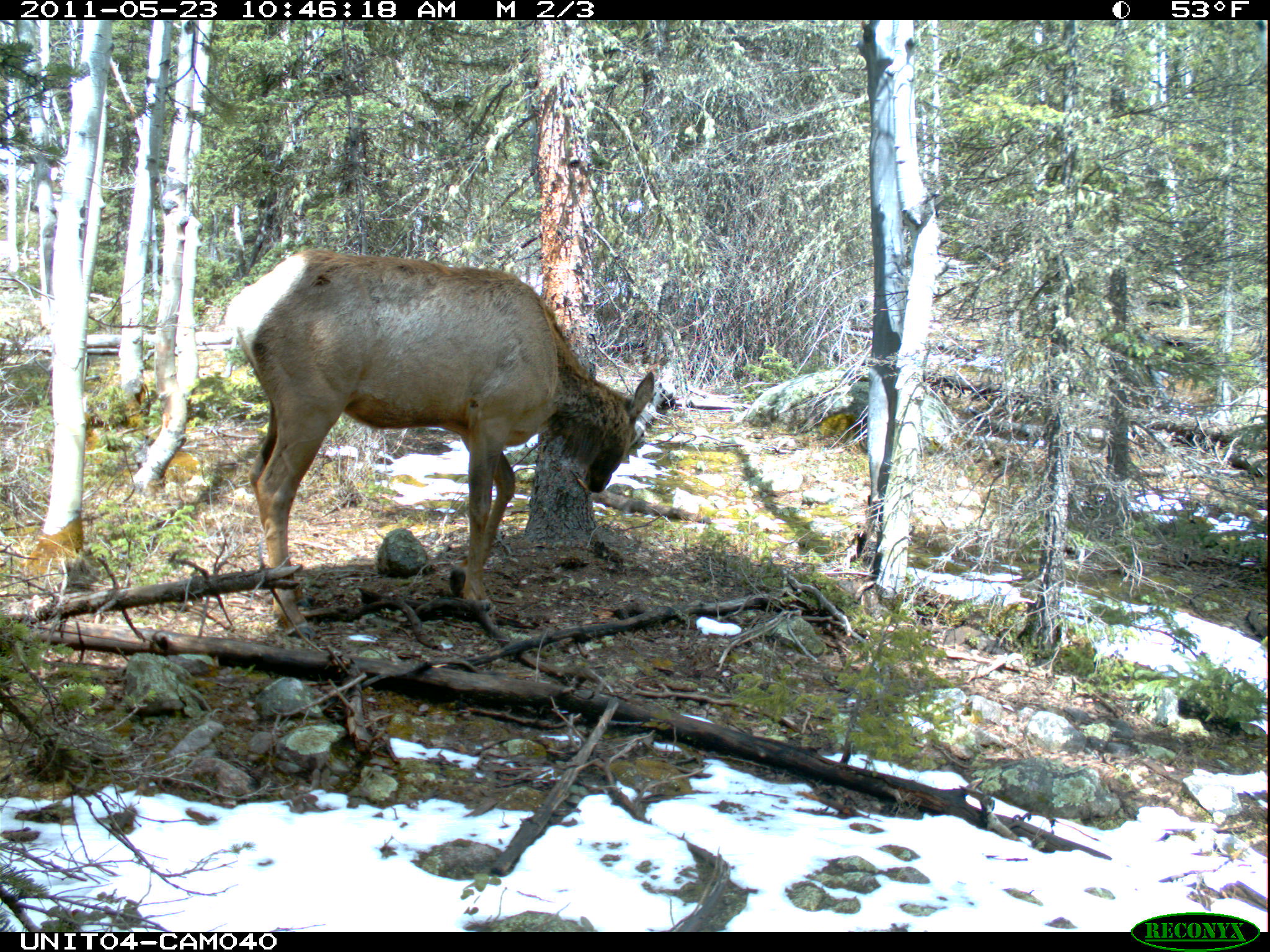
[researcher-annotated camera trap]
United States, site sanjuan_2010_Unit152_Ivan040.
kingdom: Animalia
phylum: Chordata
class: Mammalia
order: Artiodactyla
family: Cervidae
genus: Cervus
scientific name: Cervus elaphus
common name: red deer